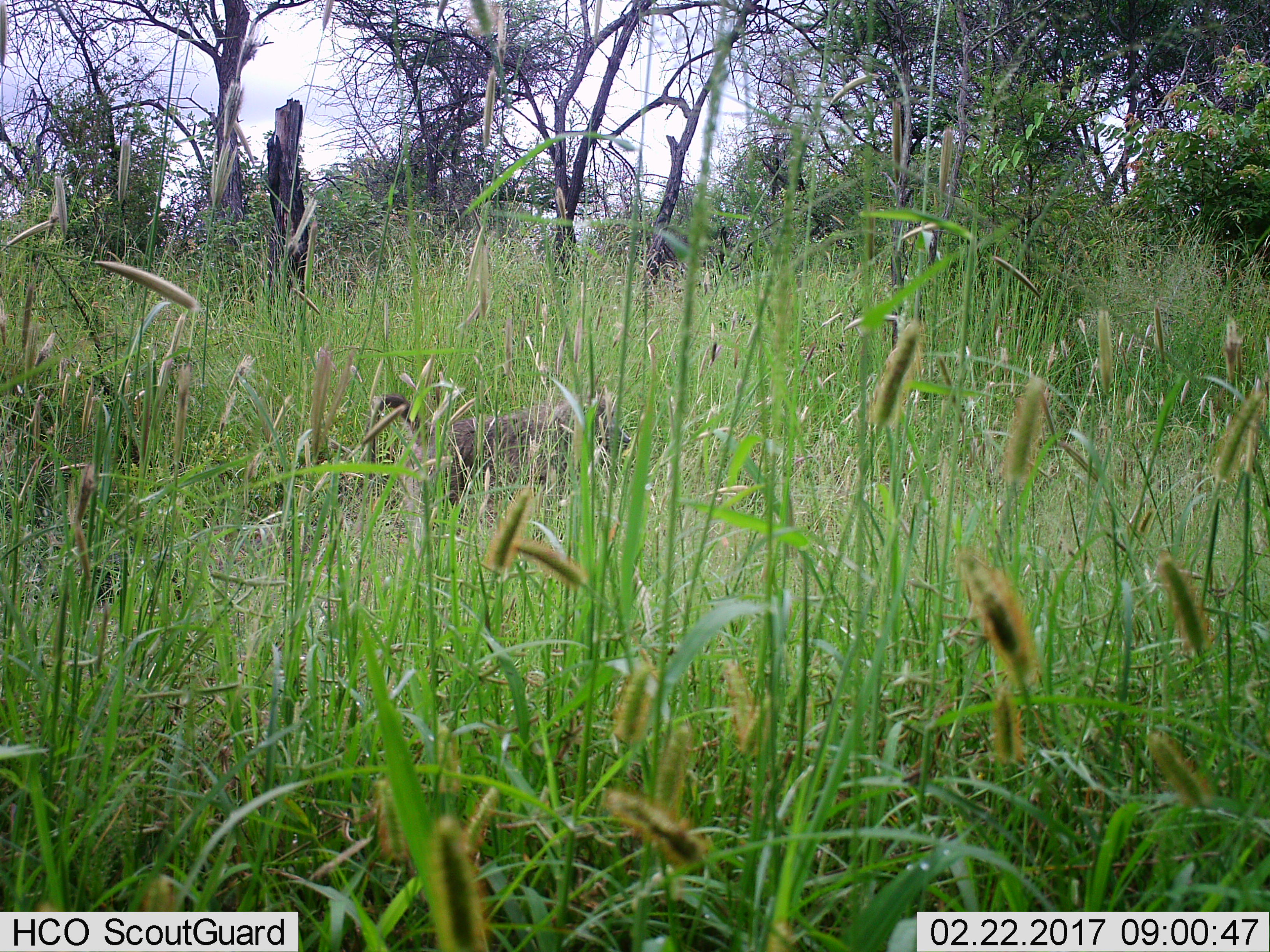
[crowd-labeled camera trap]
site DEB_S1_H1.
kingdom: Animalia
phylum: Chordata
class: Mammalia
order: Primates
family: Cercopithecidae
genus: Papio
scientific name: Papio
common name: baboon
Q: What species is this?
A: Baboon (Papio).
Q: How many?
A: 1.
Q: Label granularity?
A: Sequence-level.